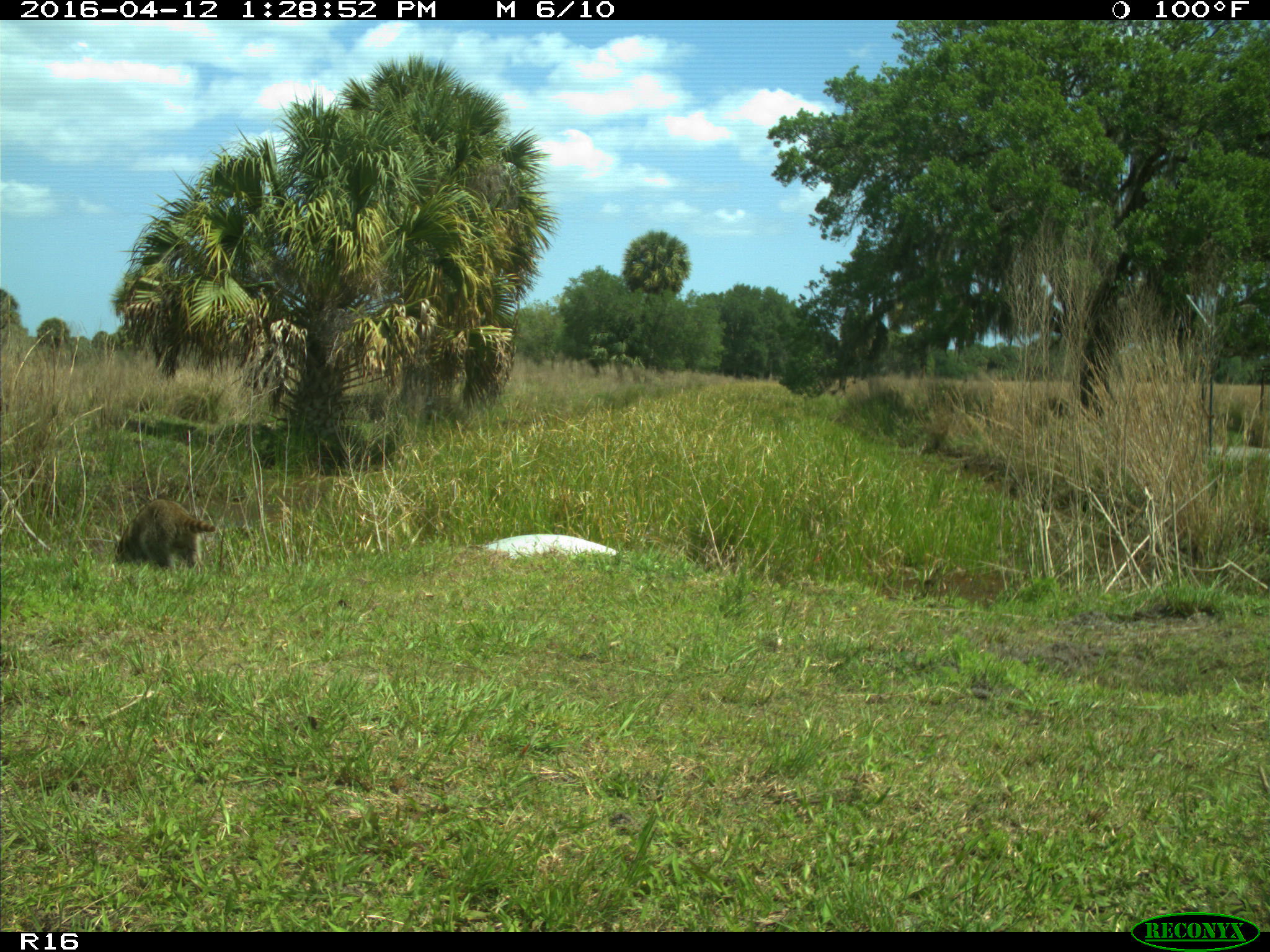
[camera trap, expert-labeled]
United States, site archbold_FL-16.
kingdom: Animalia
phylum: Chordata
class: Mammalia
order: Carnivora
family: Procyonidae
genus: Procyon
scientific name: Procyon lotor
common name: common raccoon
Procyon lotor (common raccoon).